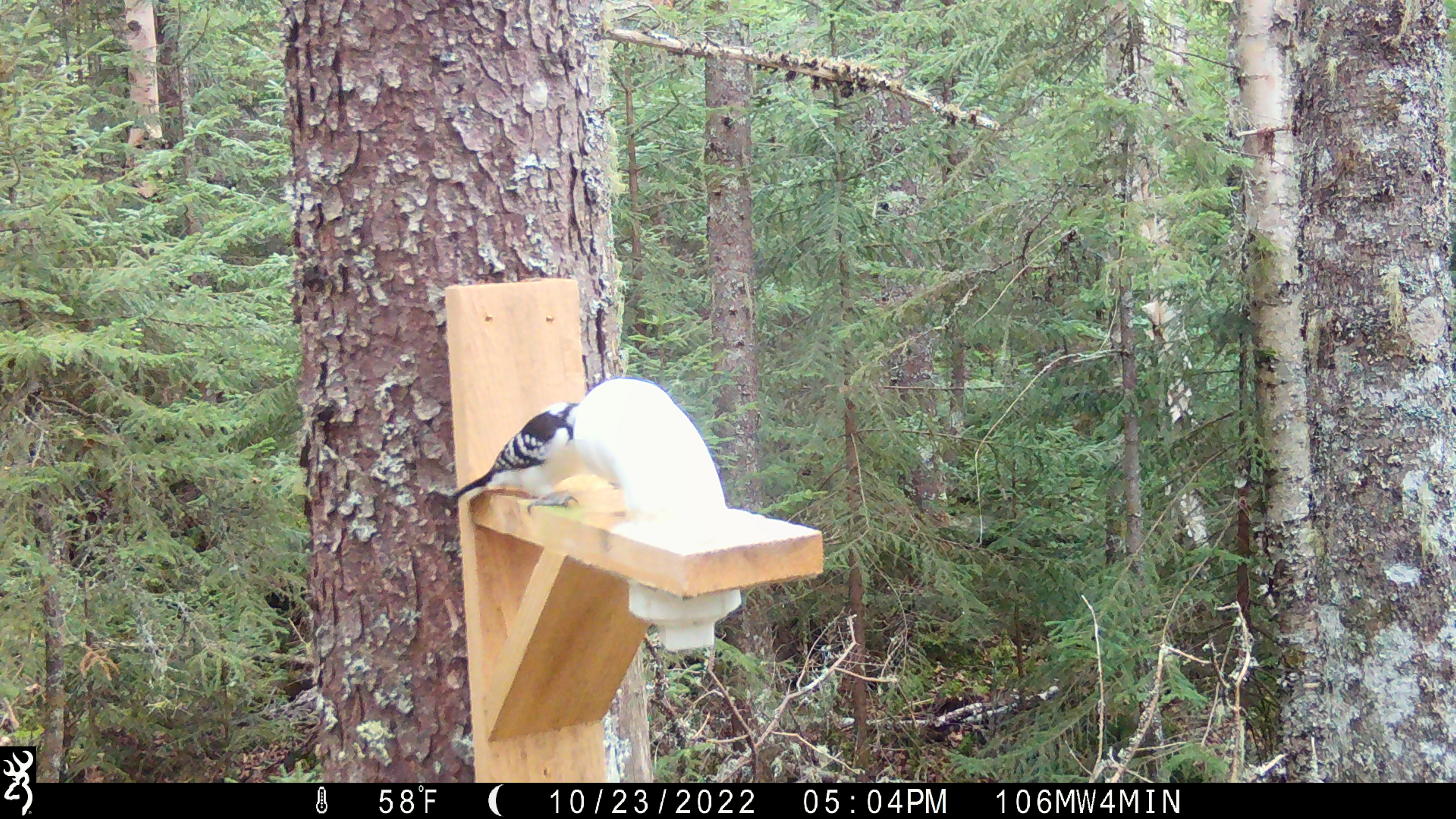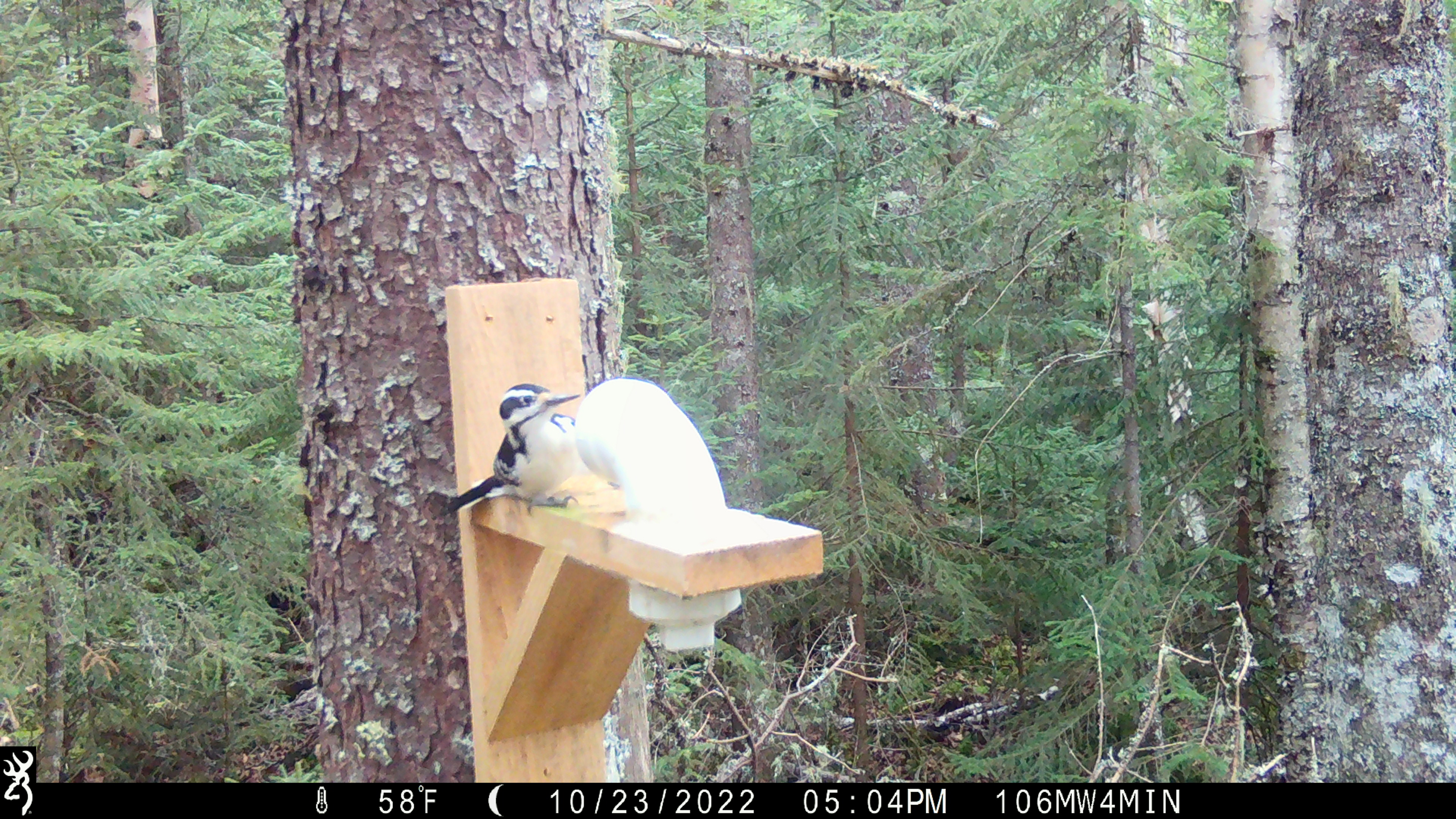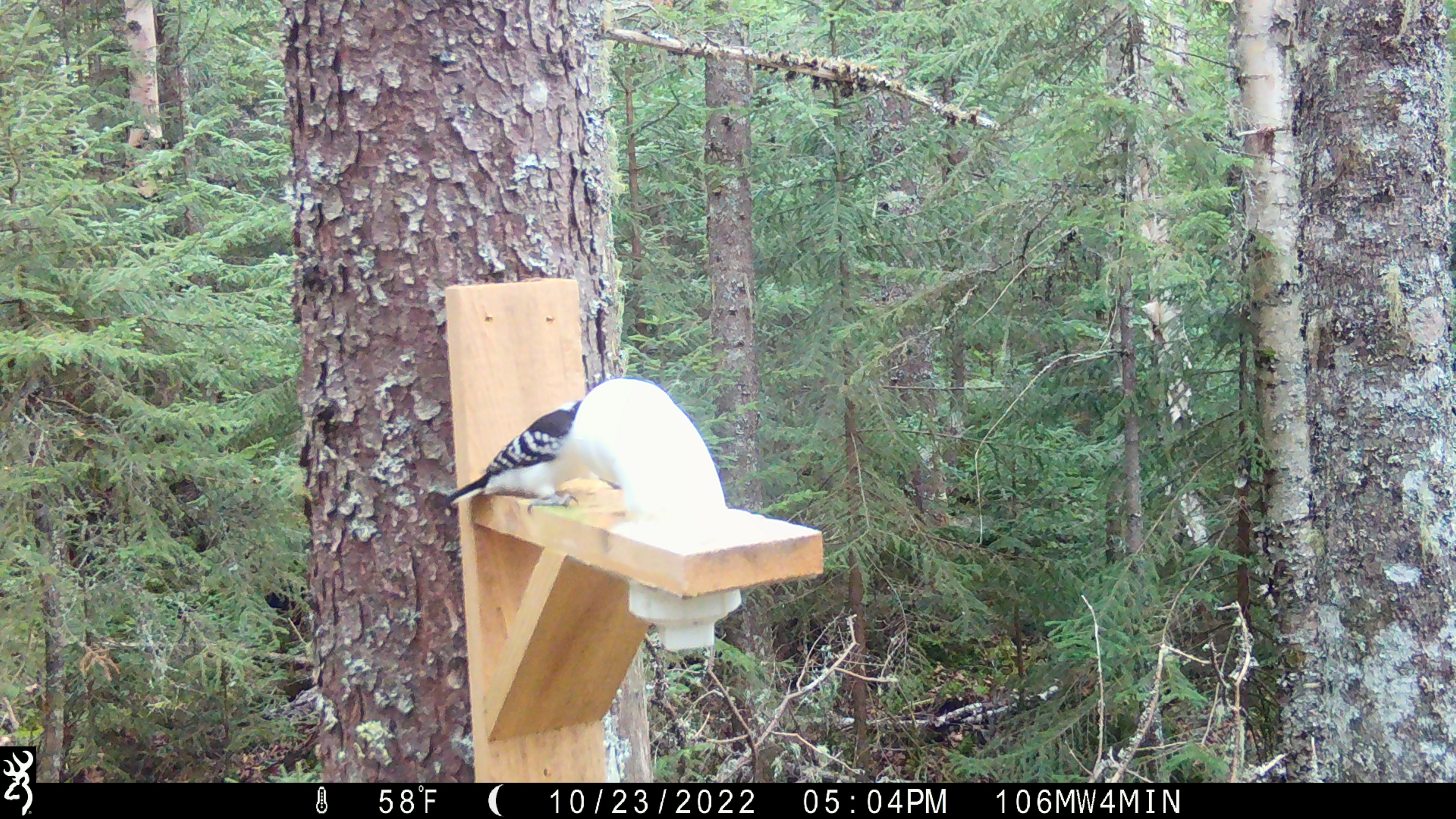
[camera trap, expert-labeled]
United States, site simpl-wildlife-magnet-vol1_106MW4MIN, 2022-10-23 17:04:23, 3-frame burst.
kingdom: Animalia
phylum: Chordata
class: Aves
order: Piciformes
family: Picidae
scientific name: Picidae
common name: woodpecker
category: woodpecker sp.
Woodpecker sp. (woodpecker) (Picidae).